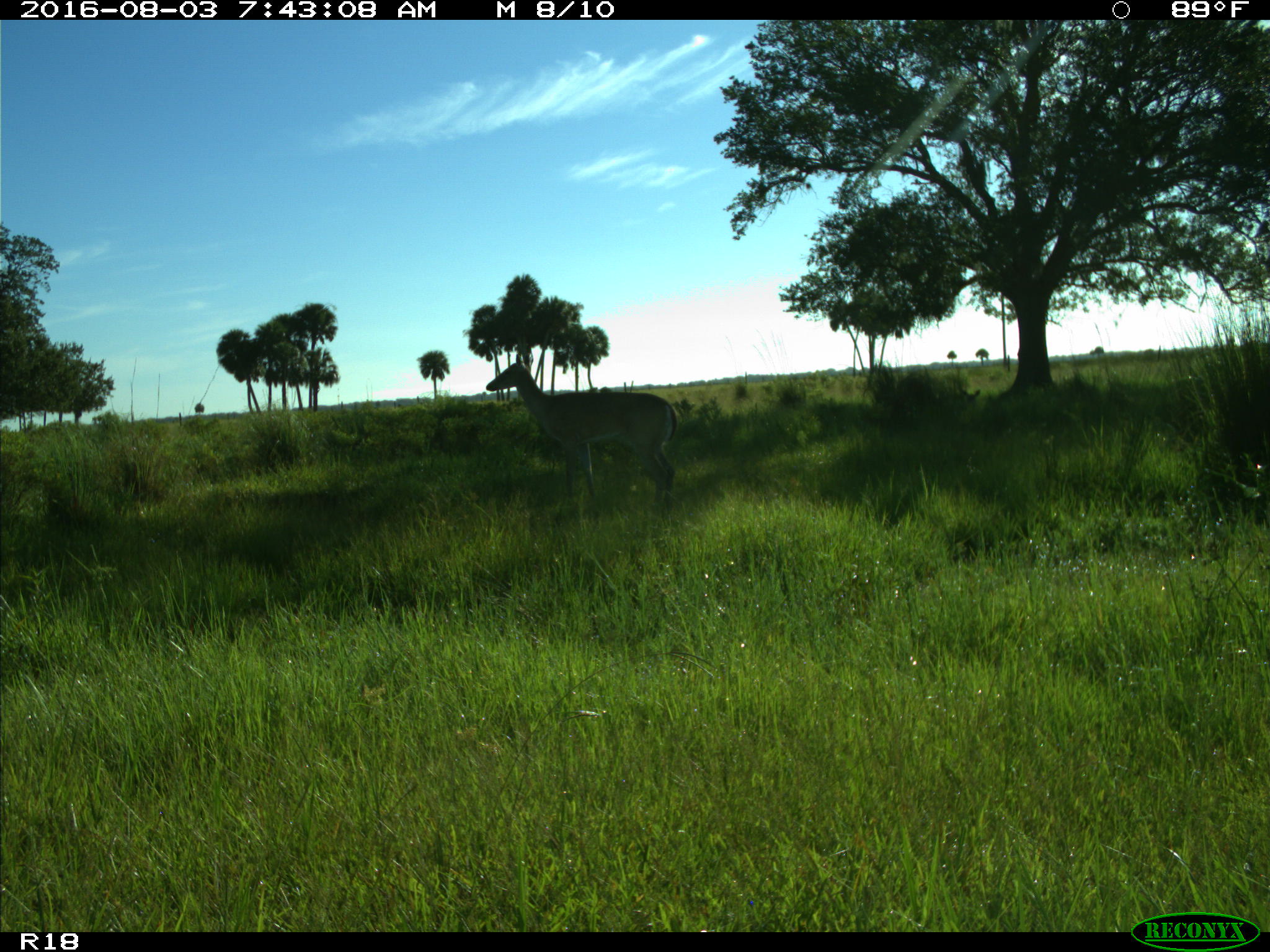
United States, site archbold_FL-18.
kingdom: Animalia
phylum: Chordata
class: Mammalia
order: Artiodactyla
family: Cervidae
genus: Odocoileus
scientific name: Odocoileus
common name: deer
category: unidentified deer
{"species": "unidentified deer (deer) (Odocoileus)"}